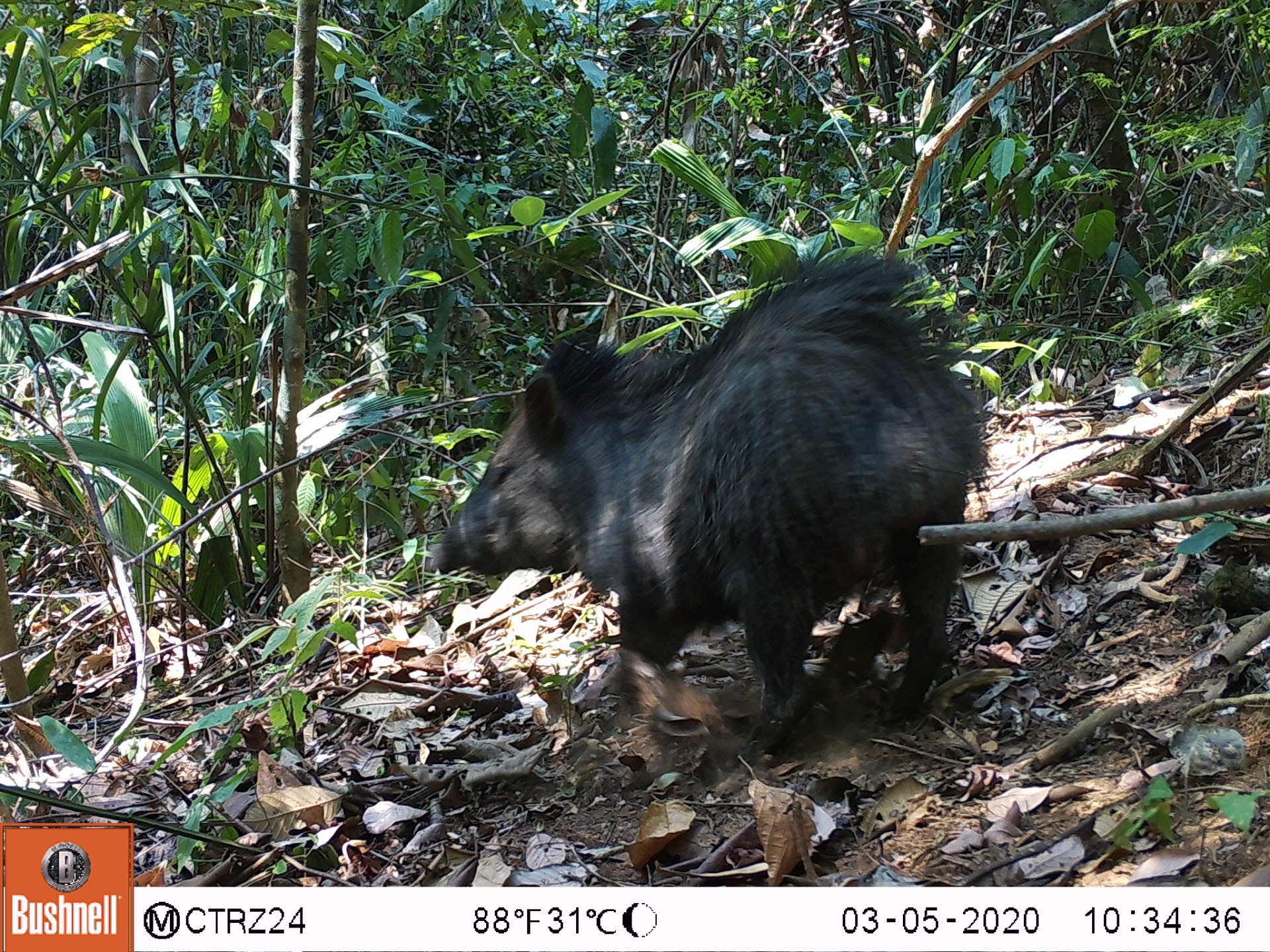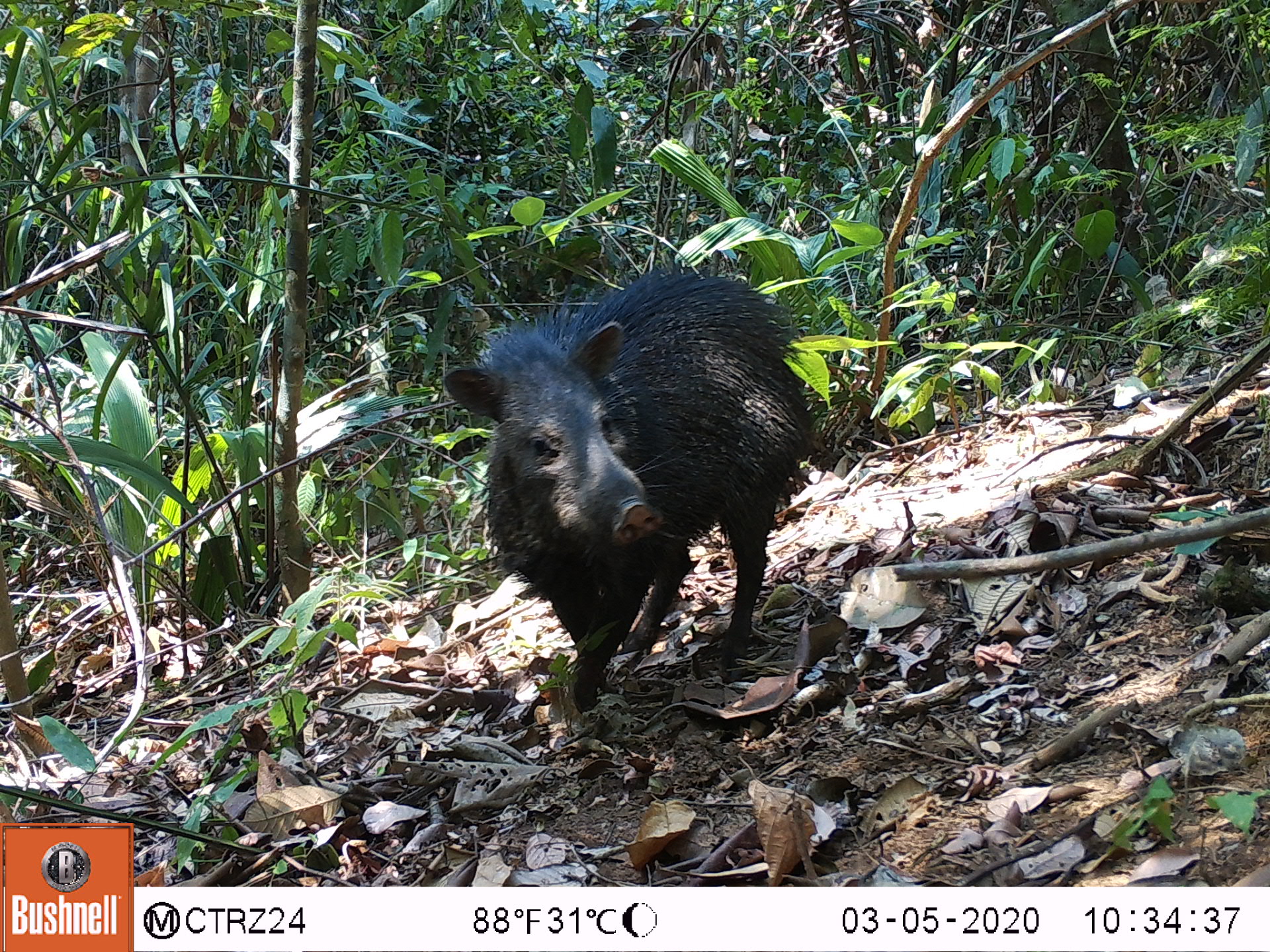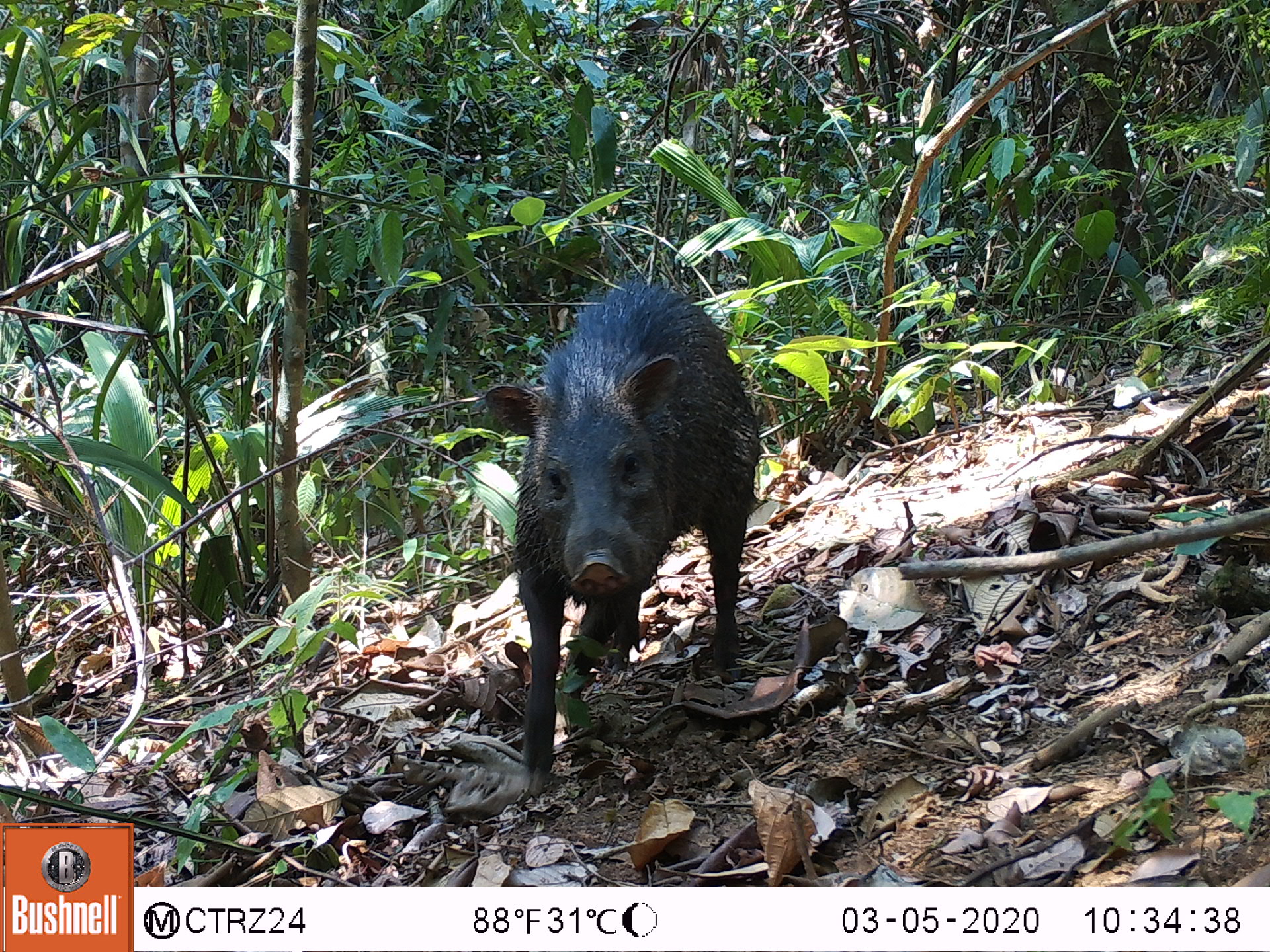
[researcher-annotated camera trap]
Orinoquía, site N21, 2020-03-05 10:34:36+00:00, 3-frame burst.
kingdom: Animalia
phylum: Chordata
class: Mammalia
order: Artiodactyla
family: Tayassuidae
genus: Pecari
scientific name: Pecari tajacu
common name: collared peccary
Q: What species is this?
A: Collared peccary (Pecari tajacu).